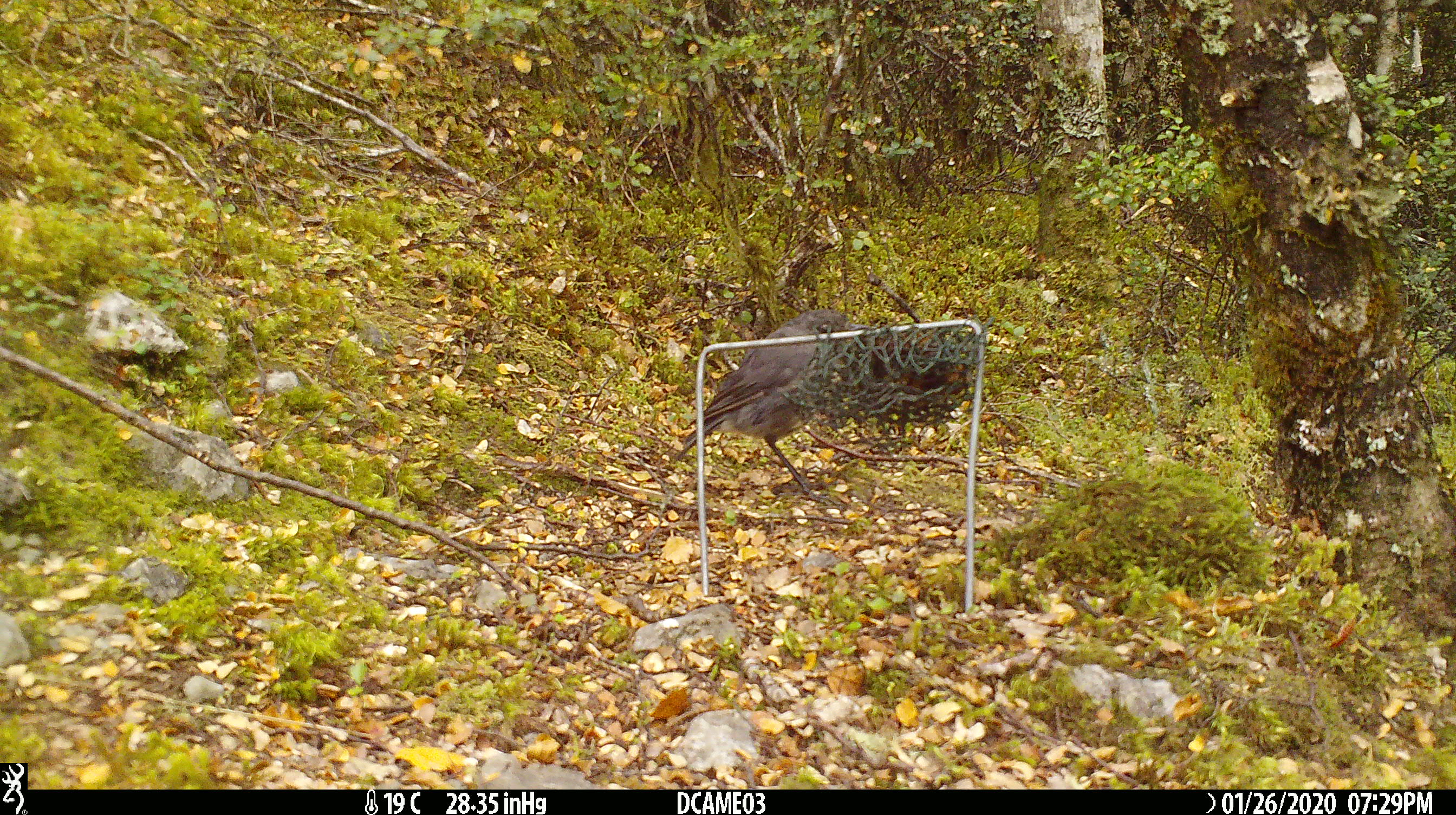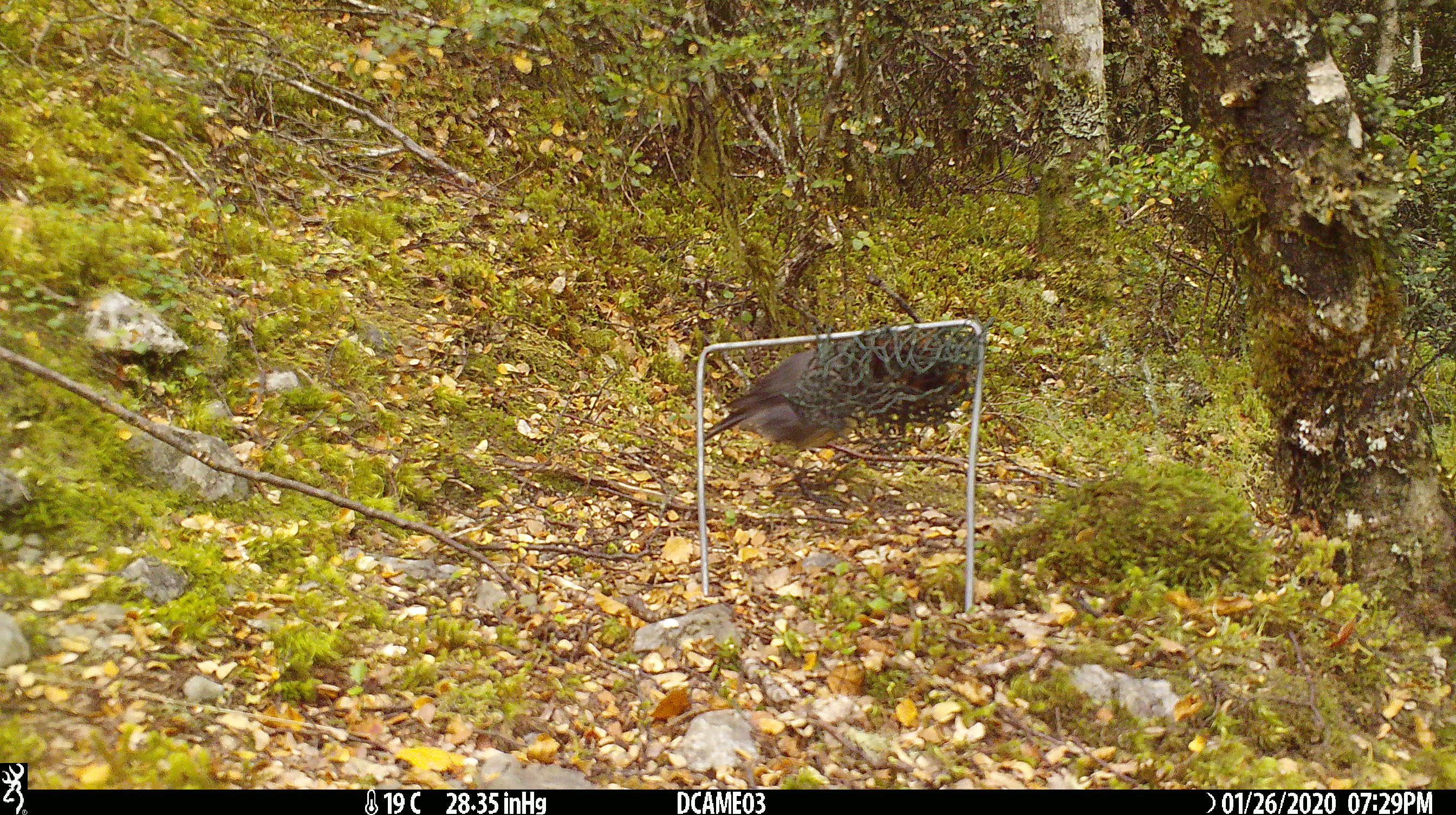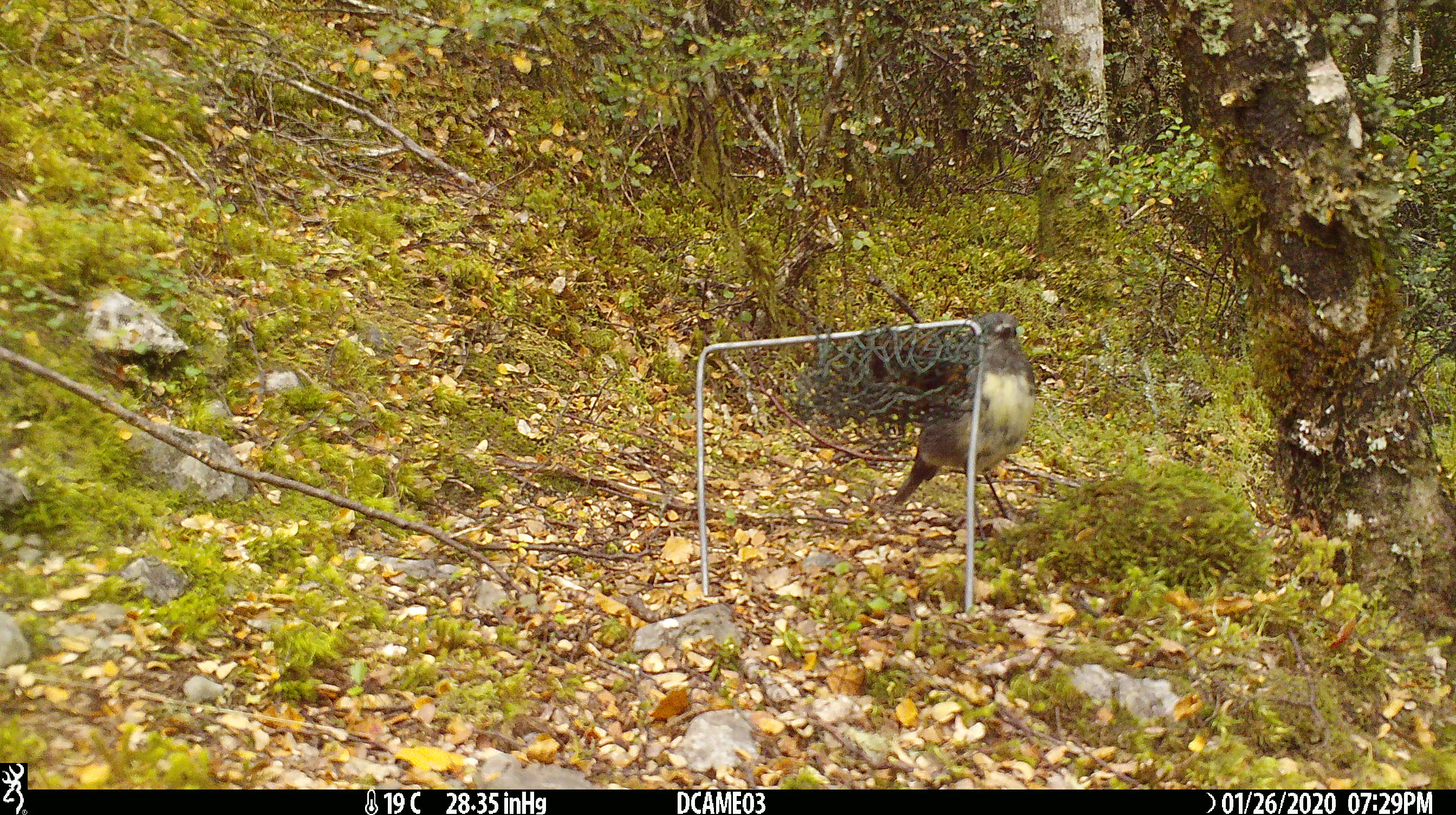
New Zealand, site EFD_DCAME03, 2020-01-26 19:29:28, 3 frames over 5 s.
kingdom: Animalia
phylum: Chordata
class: Aves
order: Passeriformes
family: Petroicidae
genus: Petroica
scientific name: Petroica australis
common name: new zealand robin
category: robin